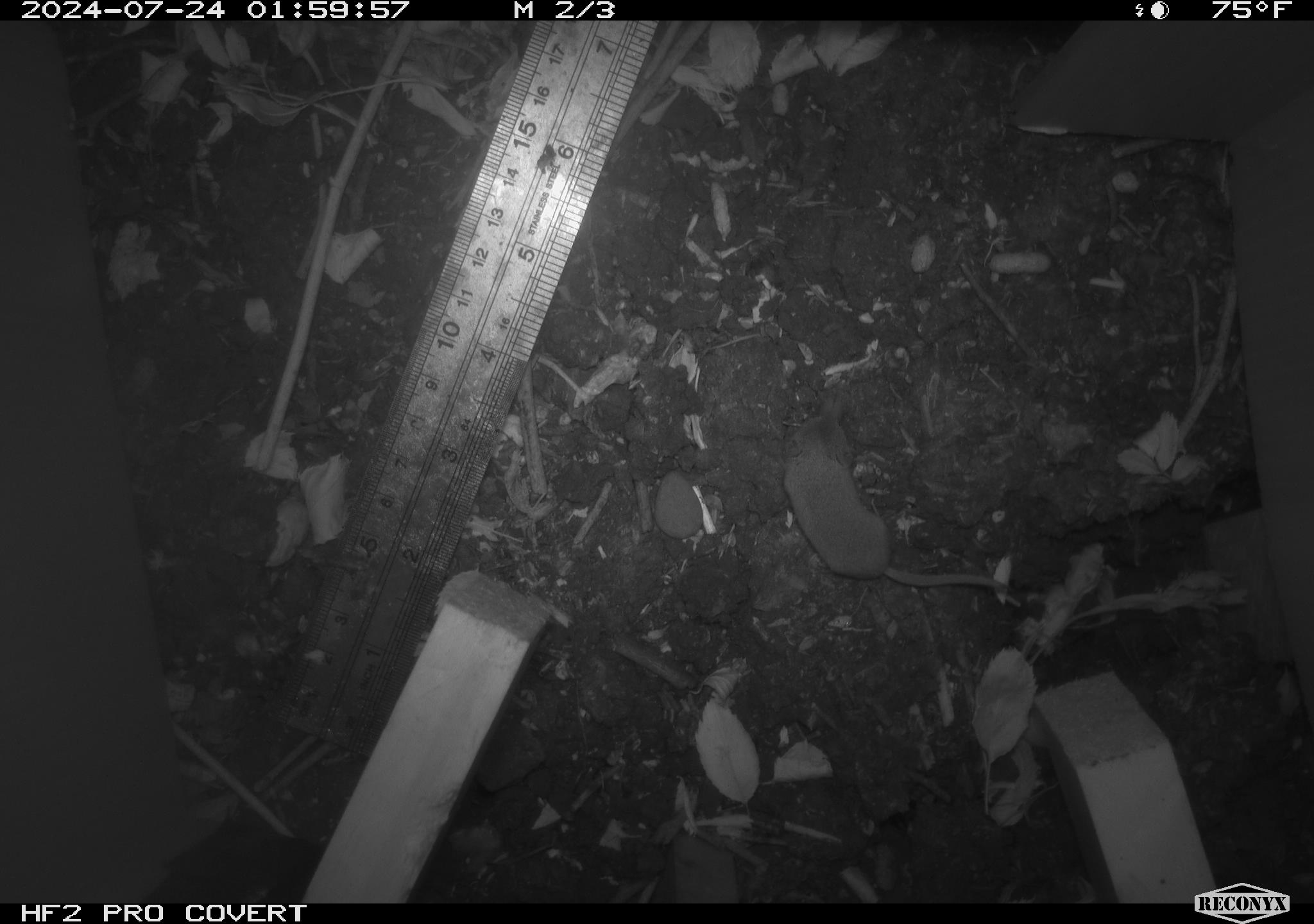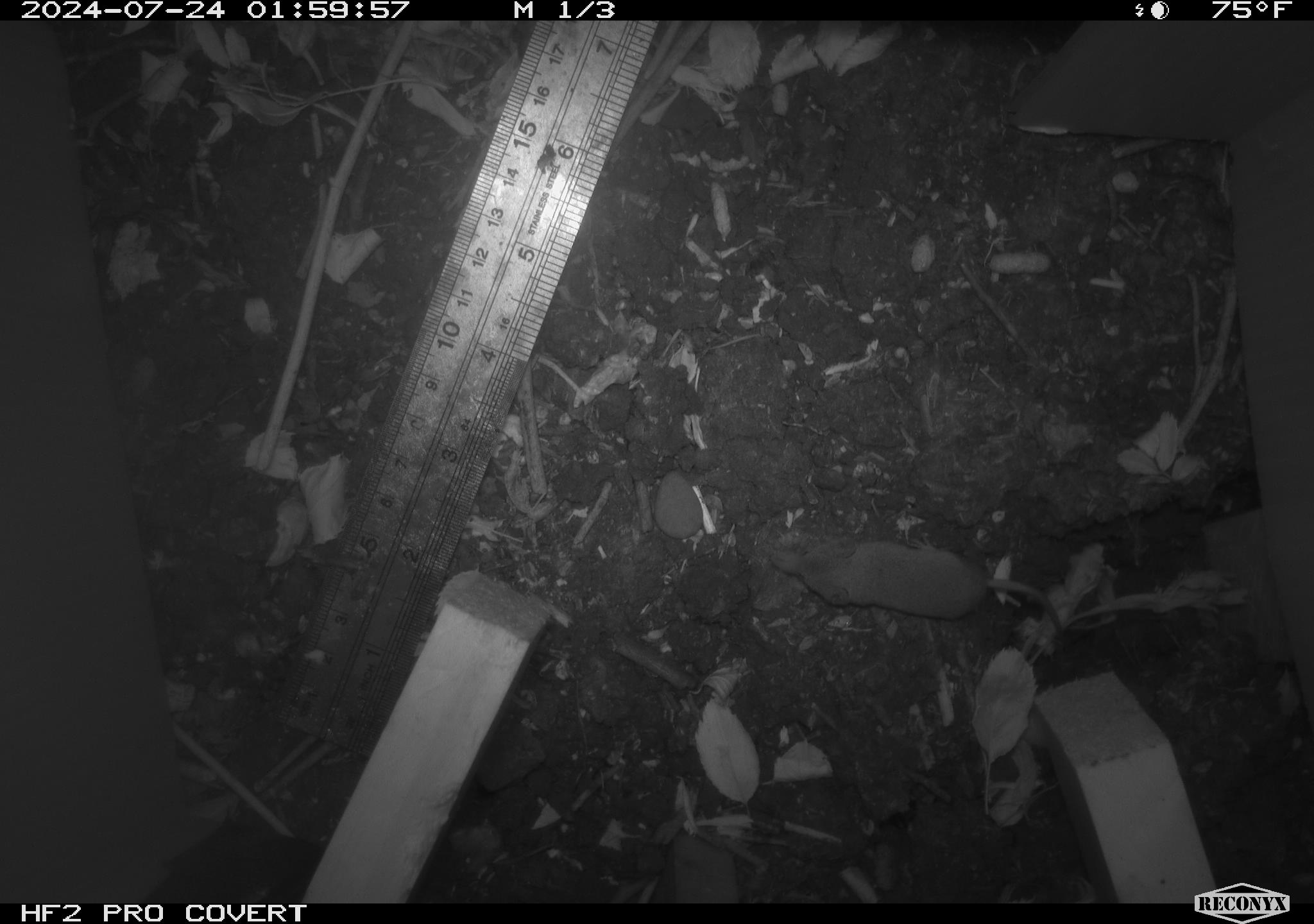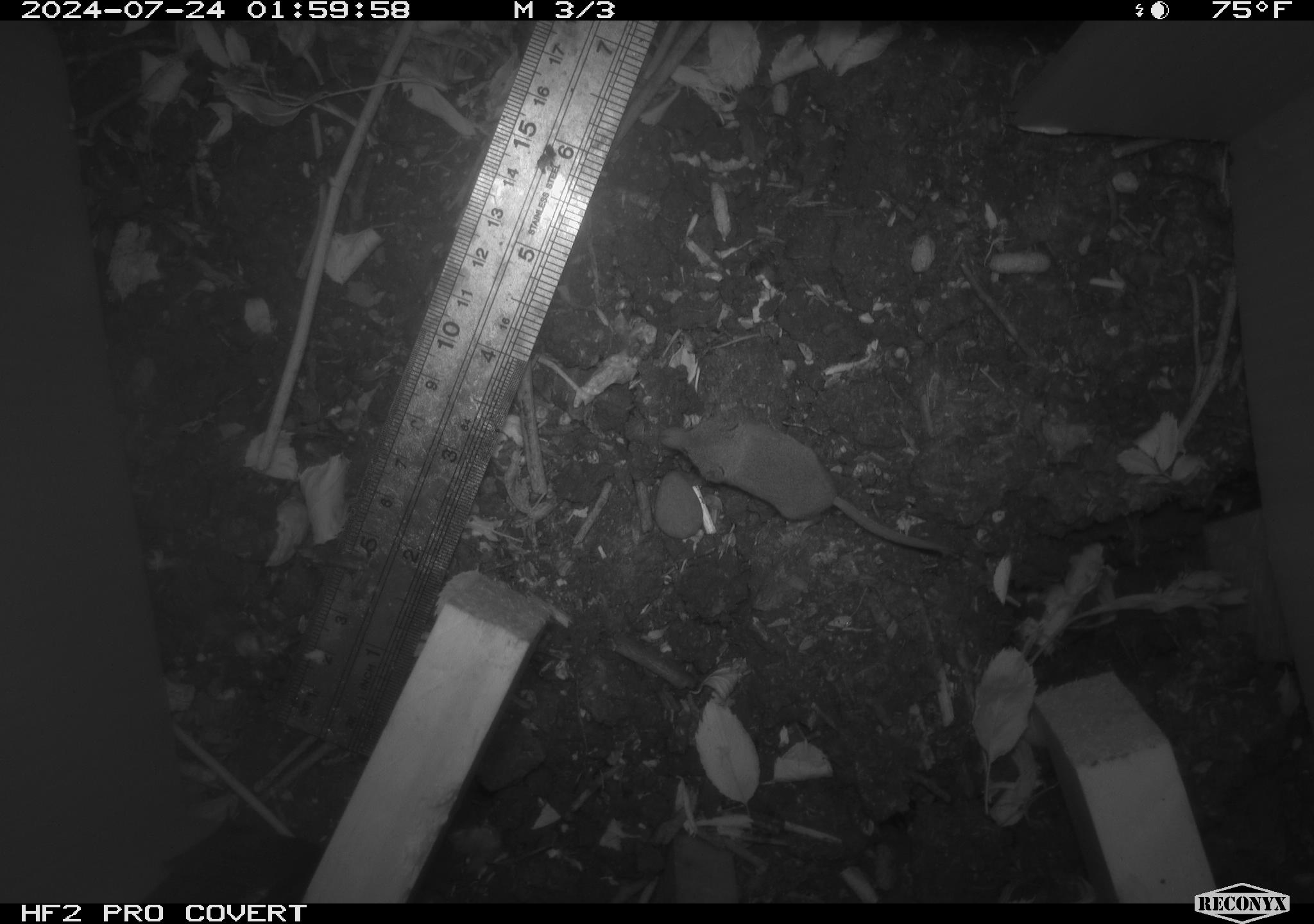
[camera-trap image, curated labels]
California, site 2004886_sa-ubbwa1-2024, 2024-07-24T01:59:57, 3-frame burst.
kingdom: Animalia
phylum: Chordata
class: Mammalia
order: Eulipotyphla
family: Soricidae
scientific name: Soricidae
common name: shrews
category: soricidae family